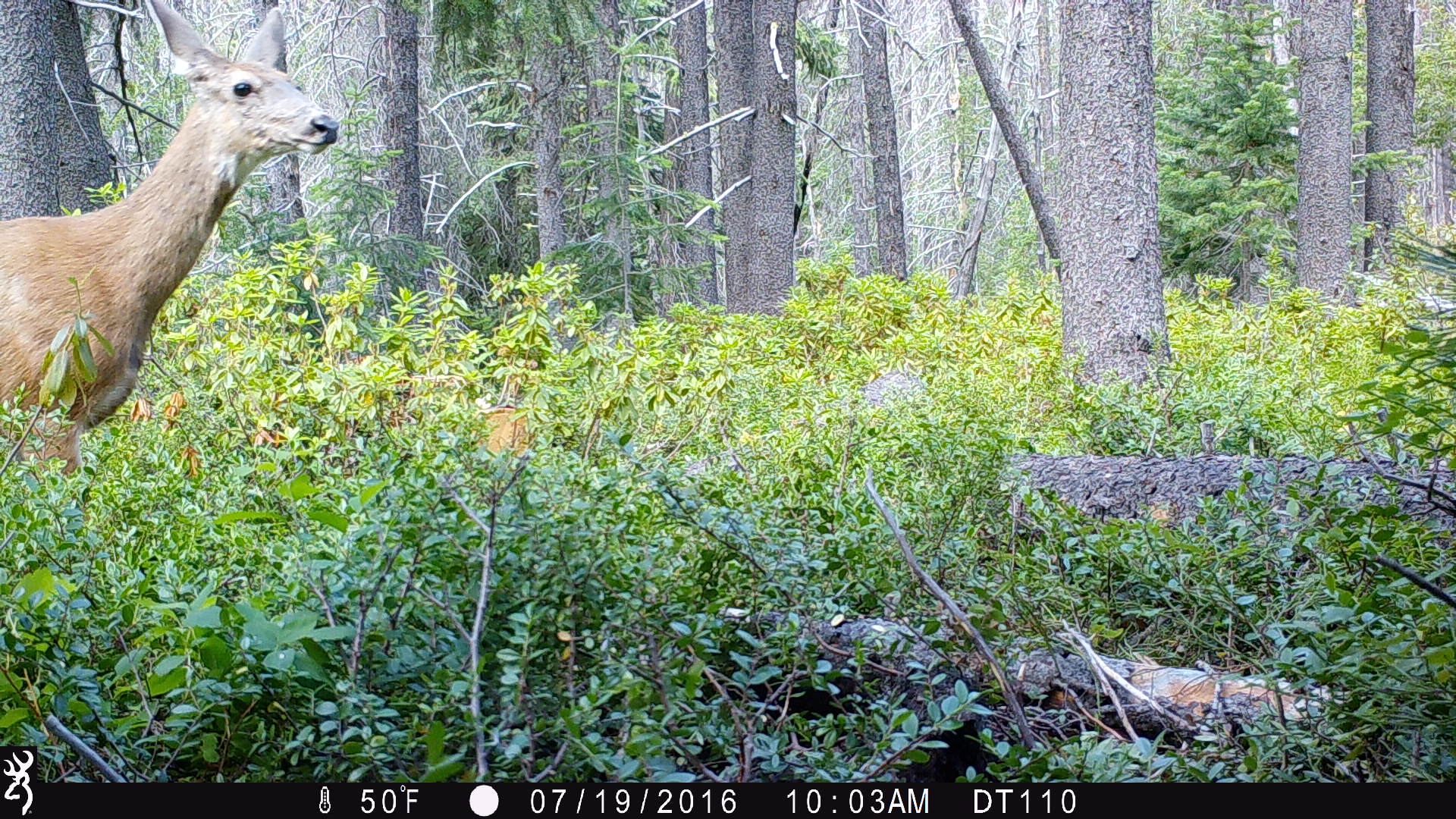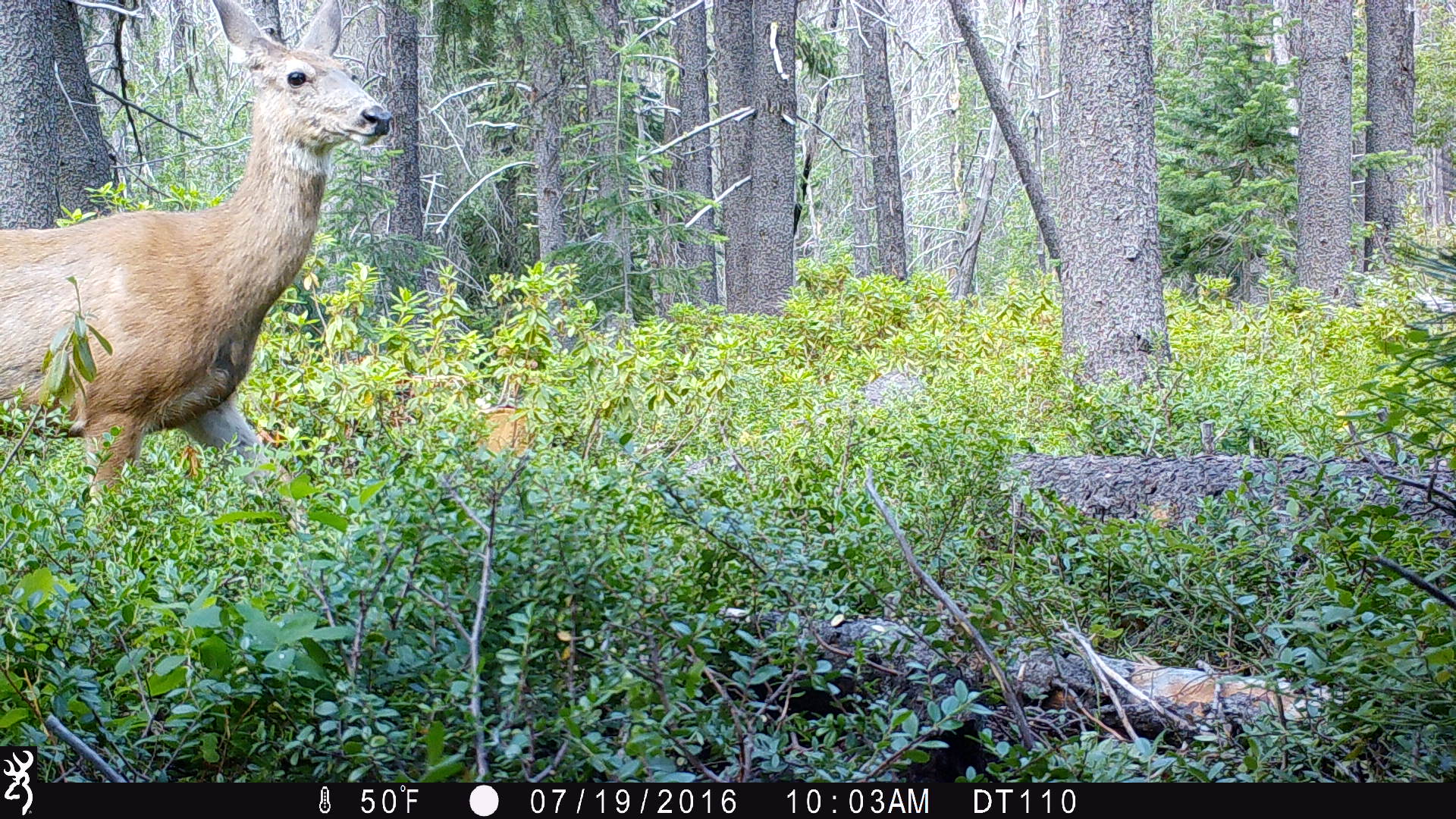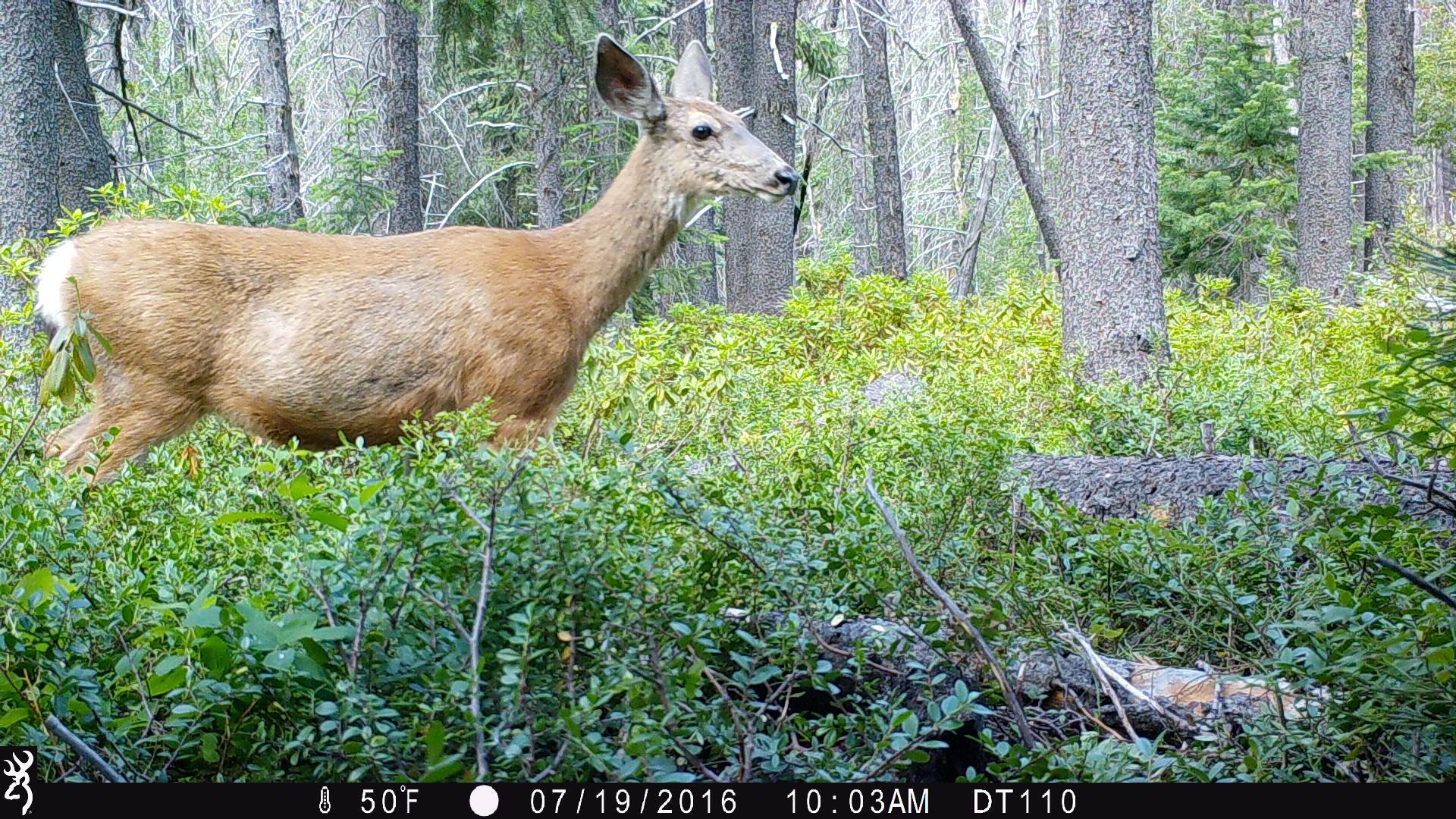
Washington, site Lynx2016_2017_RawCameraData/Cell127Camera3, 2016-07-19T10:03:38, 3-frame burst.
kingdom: Animalia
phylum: Chordata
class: Mammalia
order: Artiodactyla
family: Cervidae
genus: Odocoileus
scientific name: Odocoileus hemionus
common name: mule deer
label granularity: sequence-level